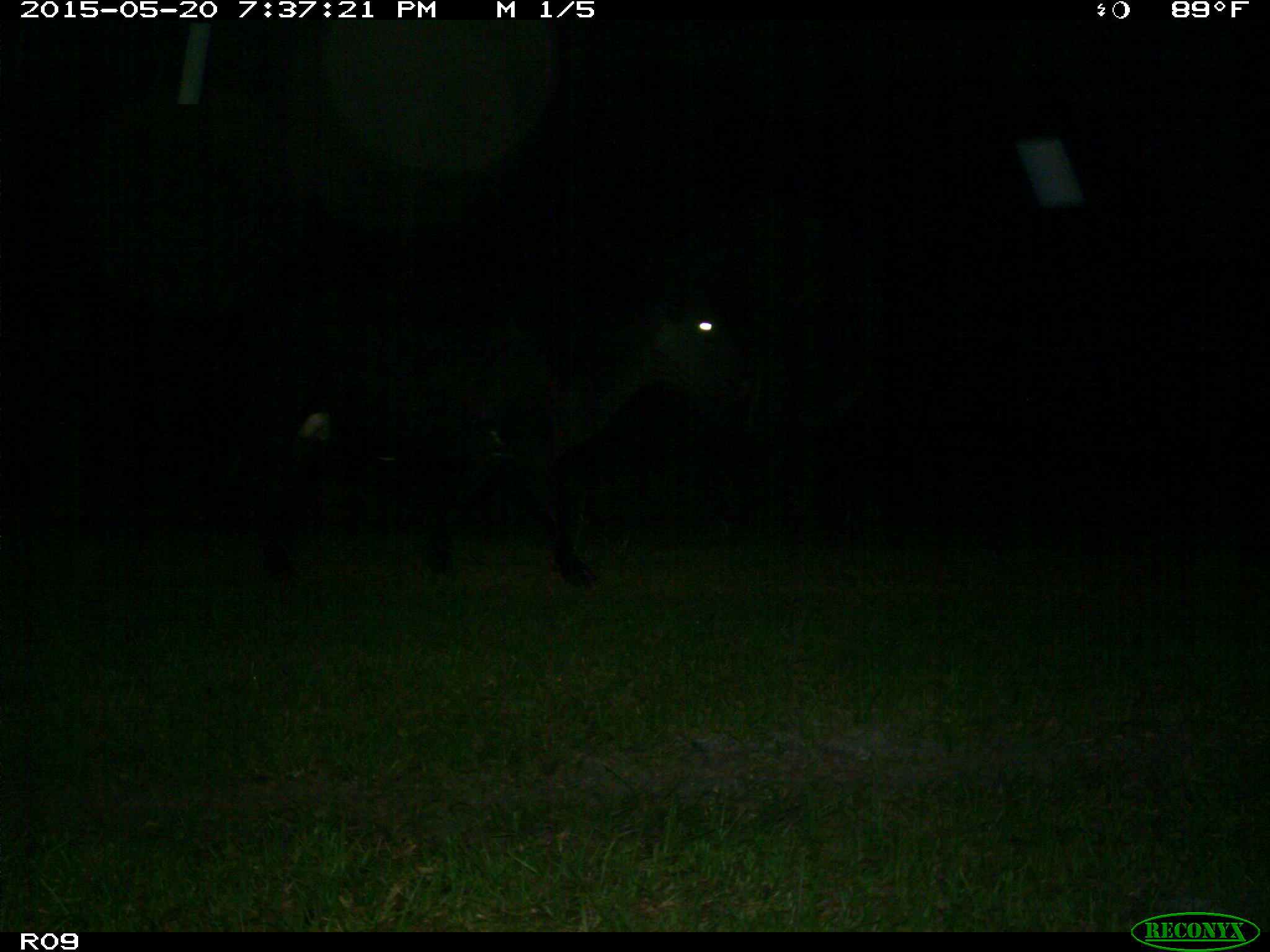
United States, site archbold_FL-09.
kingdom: Animalia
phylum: Chordata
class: Mammalia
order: Artiodactyla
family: Bovidae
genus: Bos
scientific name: Bos taurus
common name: domestic cow